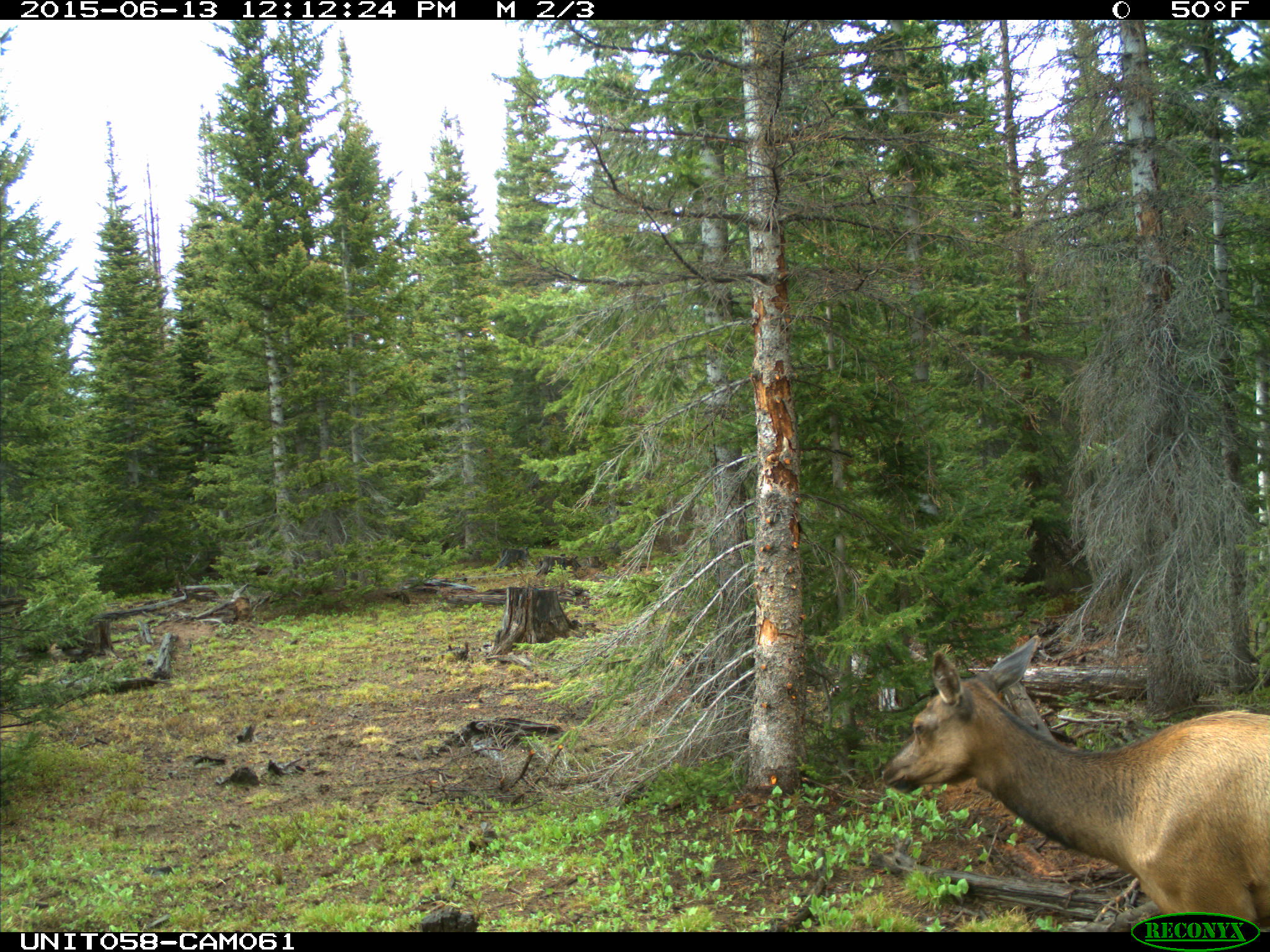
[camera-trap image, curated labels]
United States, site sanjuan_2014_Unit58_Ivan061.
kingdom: Animalia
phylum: Chordata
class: Mammalia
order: Artiodactyla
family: Cervidae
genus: Cervus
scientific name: Cervus elaphus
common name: red deer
Cervus elaphus (red deer).